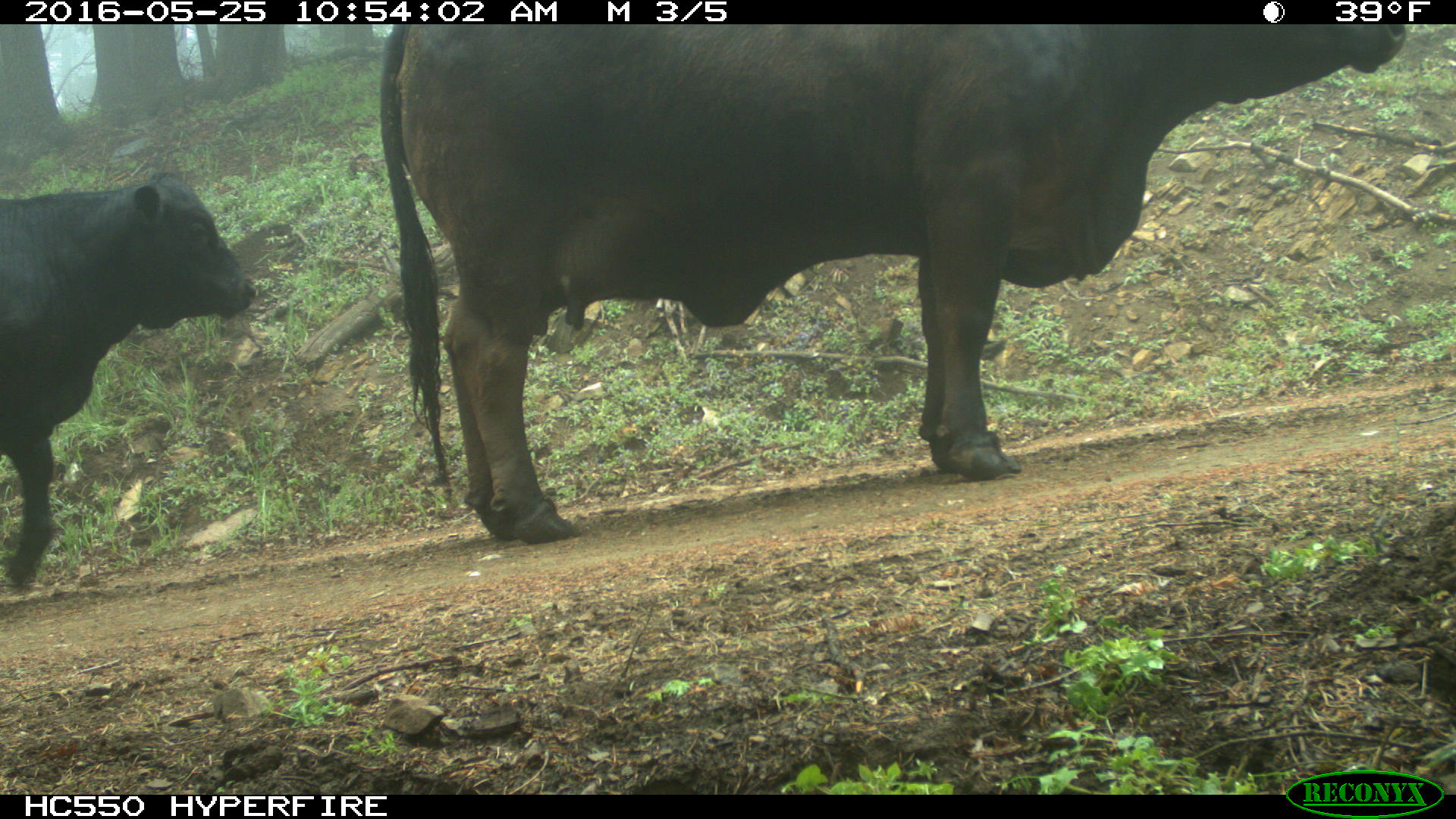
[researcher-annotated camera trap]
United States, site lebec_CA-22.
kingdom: Animalia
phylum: Chordata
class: Mammalia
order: Artiodactyla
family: Bovidae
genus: Bos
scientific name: Bos taurus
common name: domestic cow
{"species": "Bos taurus (domestic cow)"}